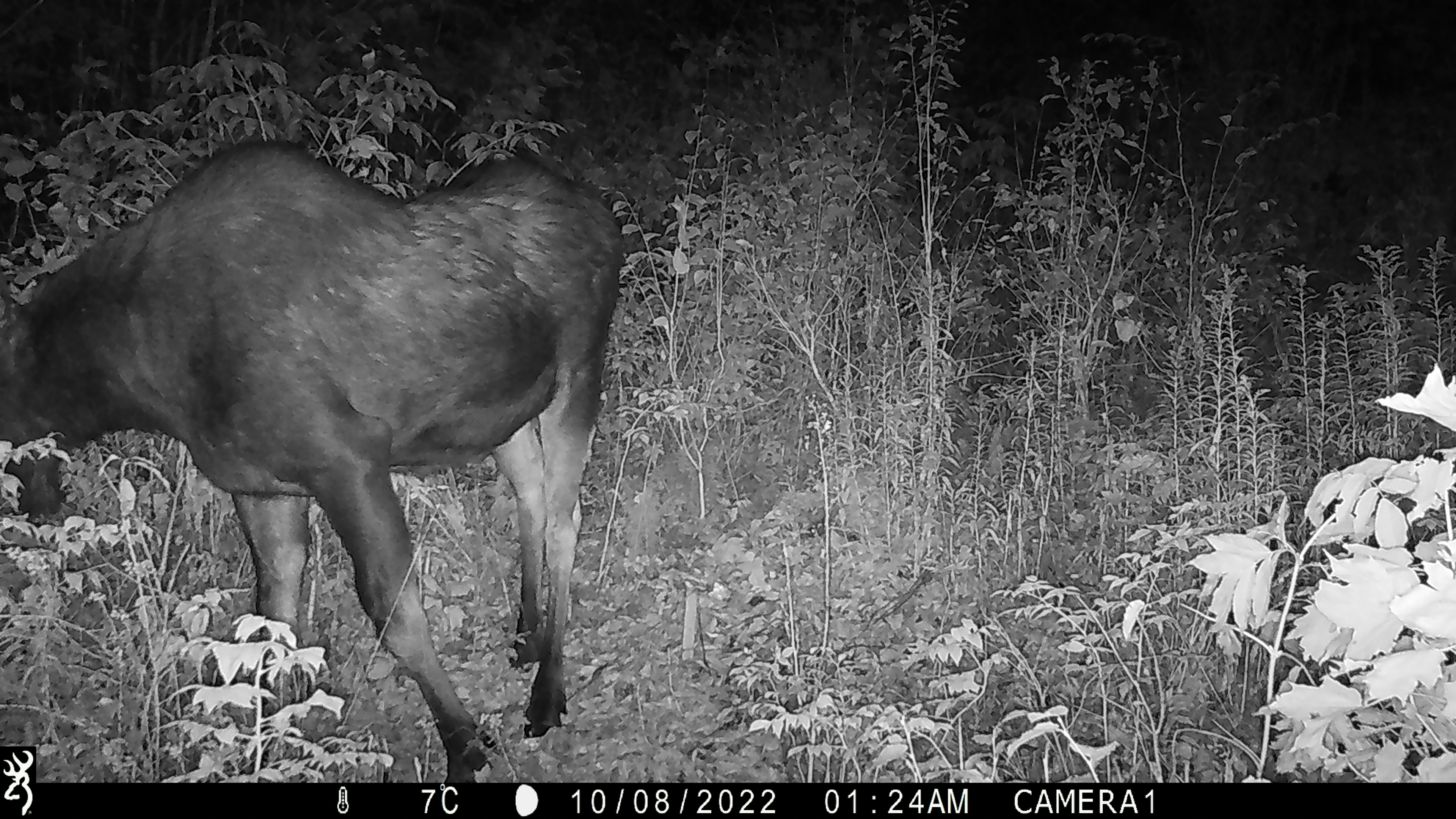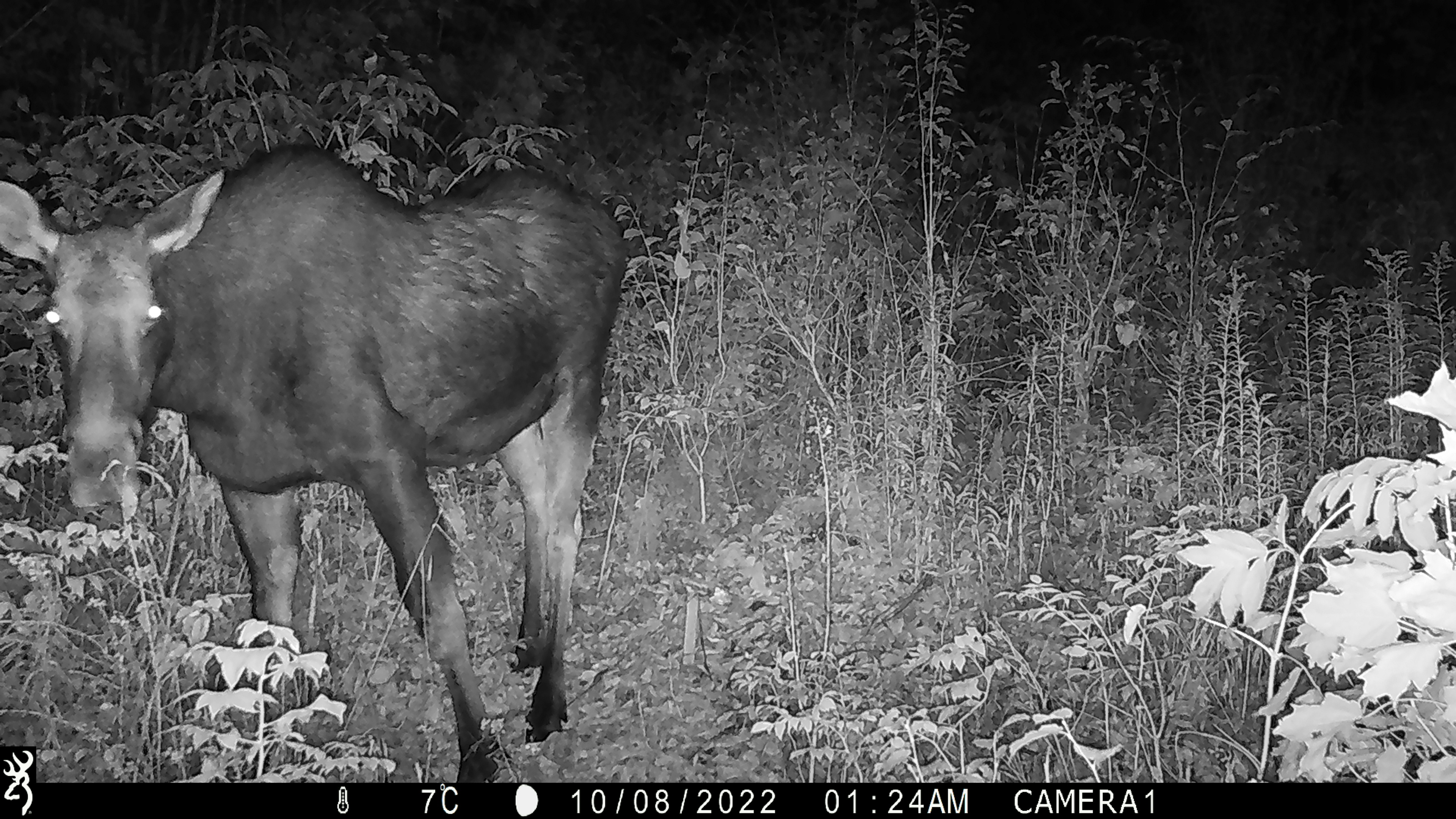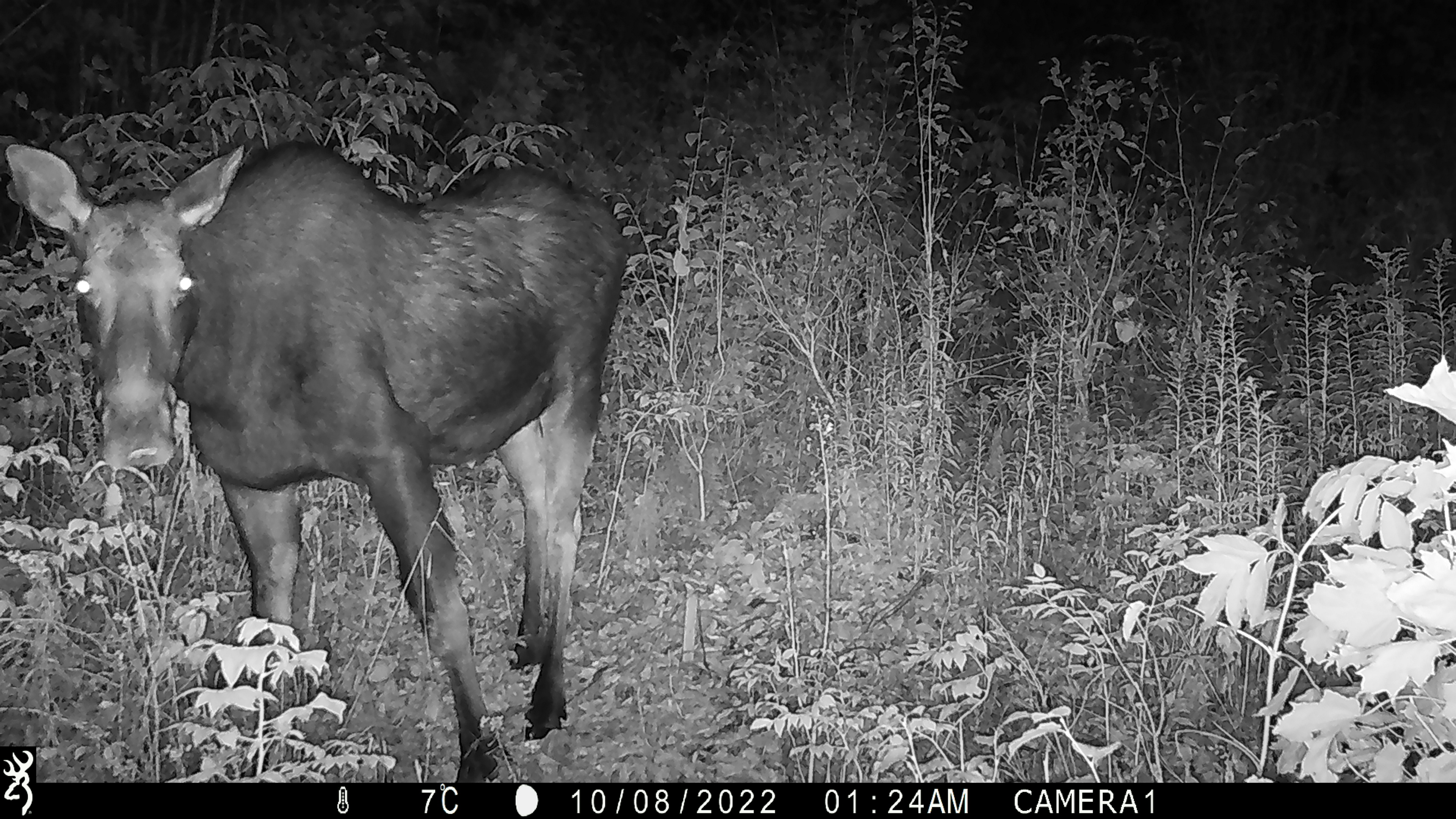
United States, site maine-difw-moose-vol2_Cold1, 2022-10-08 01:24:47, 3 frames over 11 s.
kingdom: Animalia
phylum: Chordata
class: Mammalia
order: Artiodactyla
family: Cervidae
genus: Alces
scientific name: Alces alces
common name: moose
Moose (Alces alces).